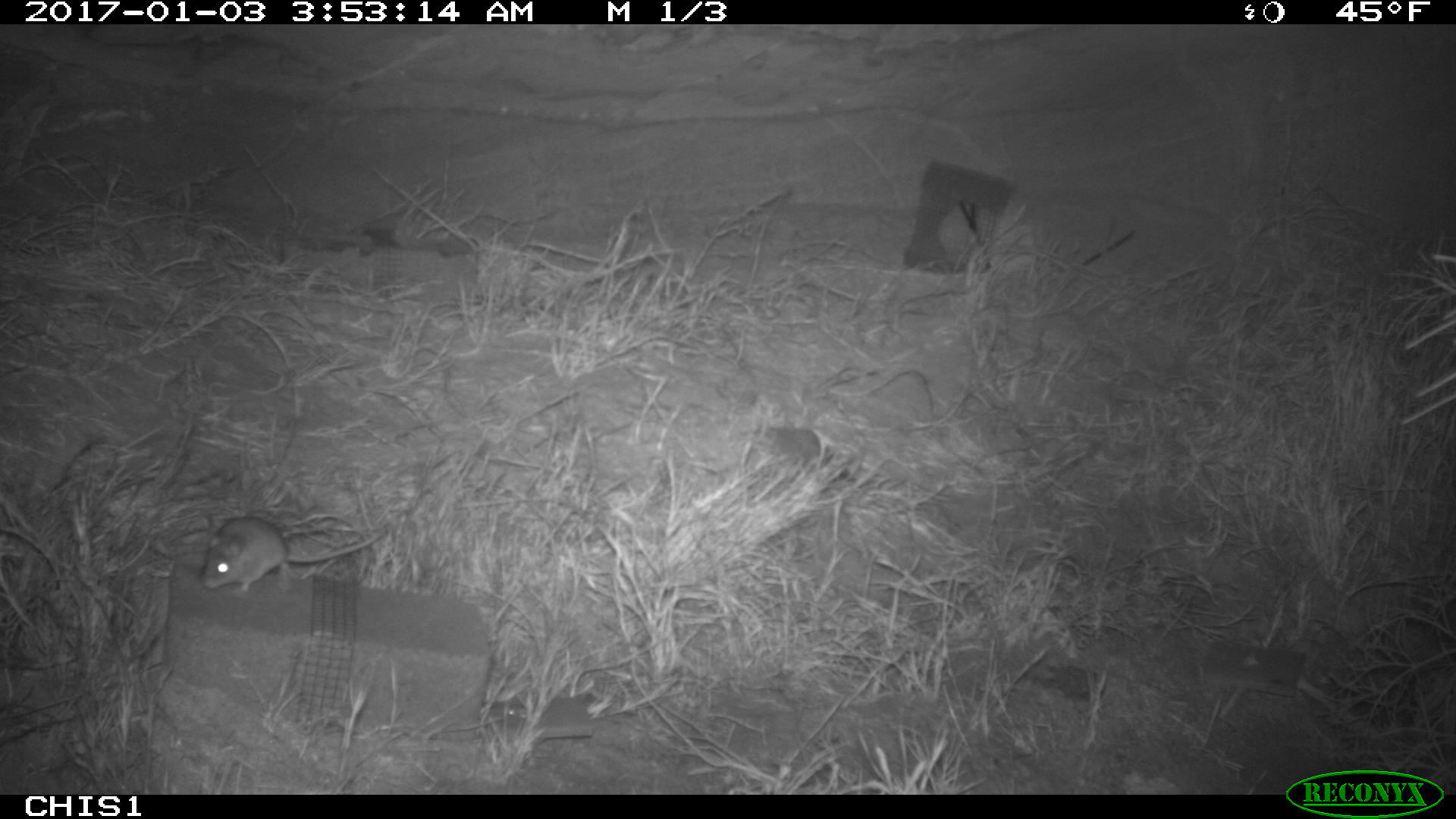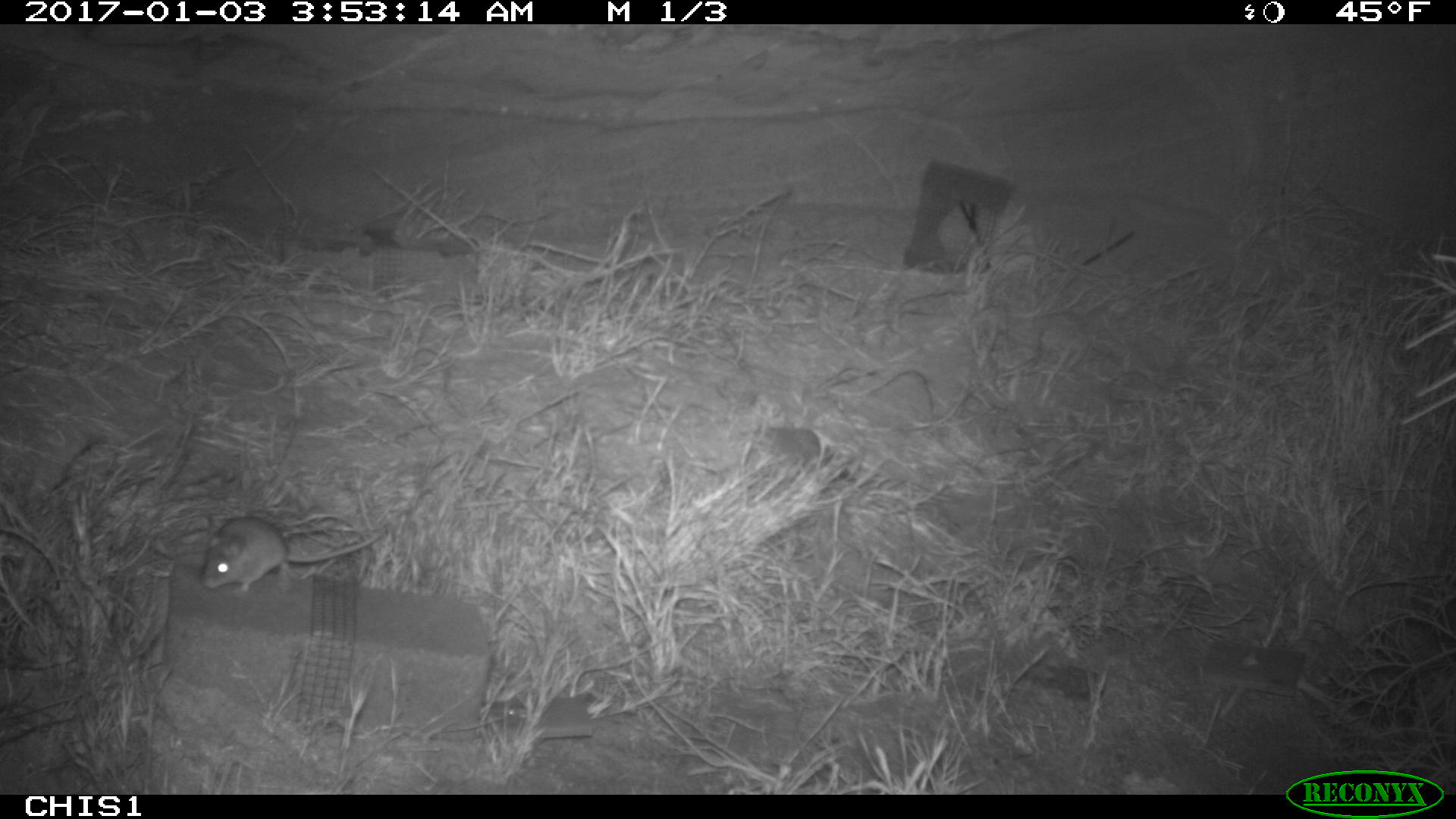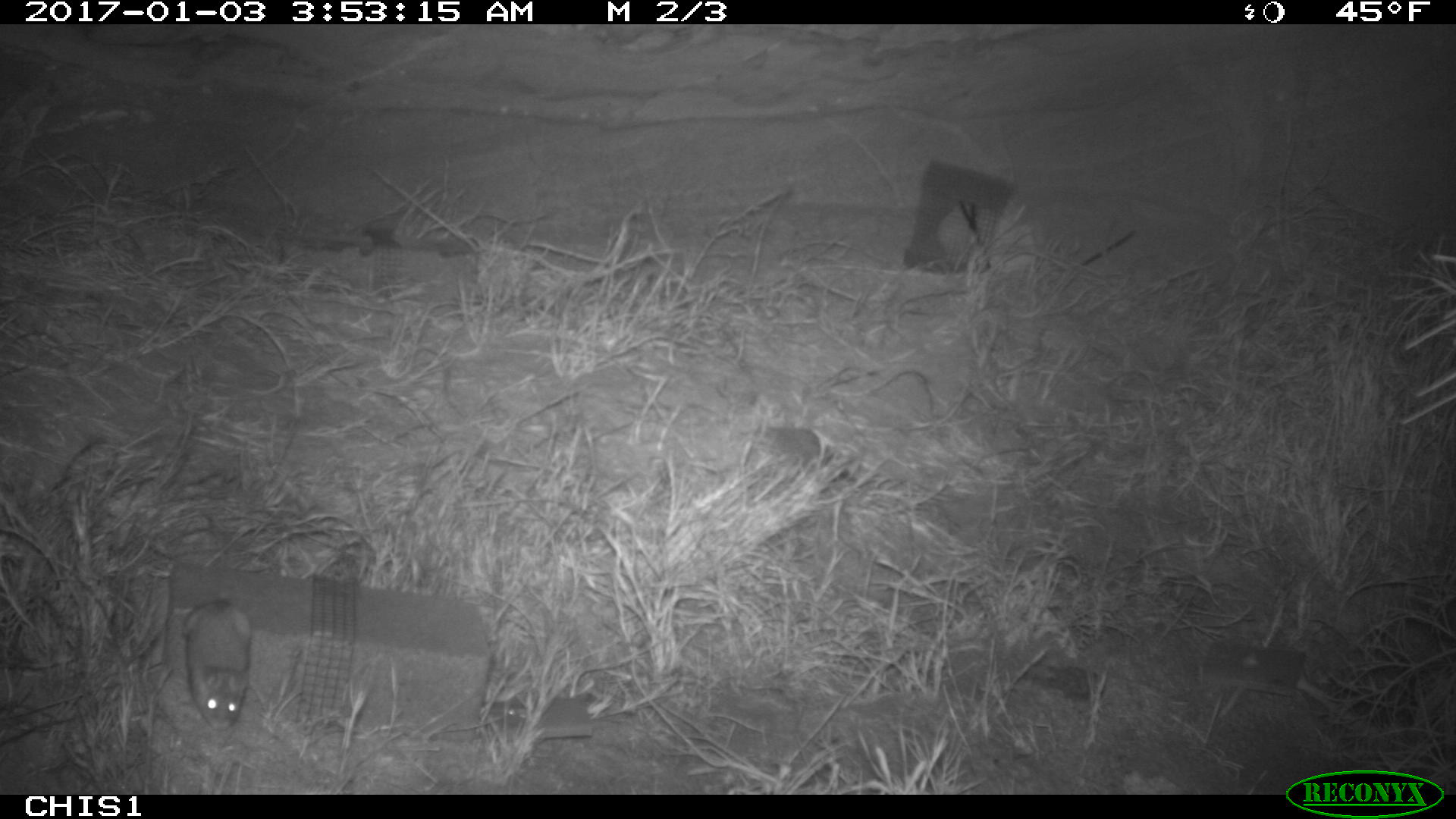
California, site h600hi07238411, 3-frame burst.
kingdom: Animalia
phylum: Chordata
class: Mammalia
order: Rodentia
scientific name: Rodentia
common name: rodent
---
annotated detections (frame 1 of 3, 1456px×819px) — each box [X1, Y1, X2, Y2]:
rodent: [200, 516, 382, 592]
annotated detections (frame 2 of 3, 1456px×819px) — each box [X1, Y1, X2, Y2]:
rodent: [198, 514, 384, 593]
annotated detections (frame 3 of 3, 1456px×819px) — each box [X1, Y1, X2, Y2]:
rodent: [181, 601, 249, 733]